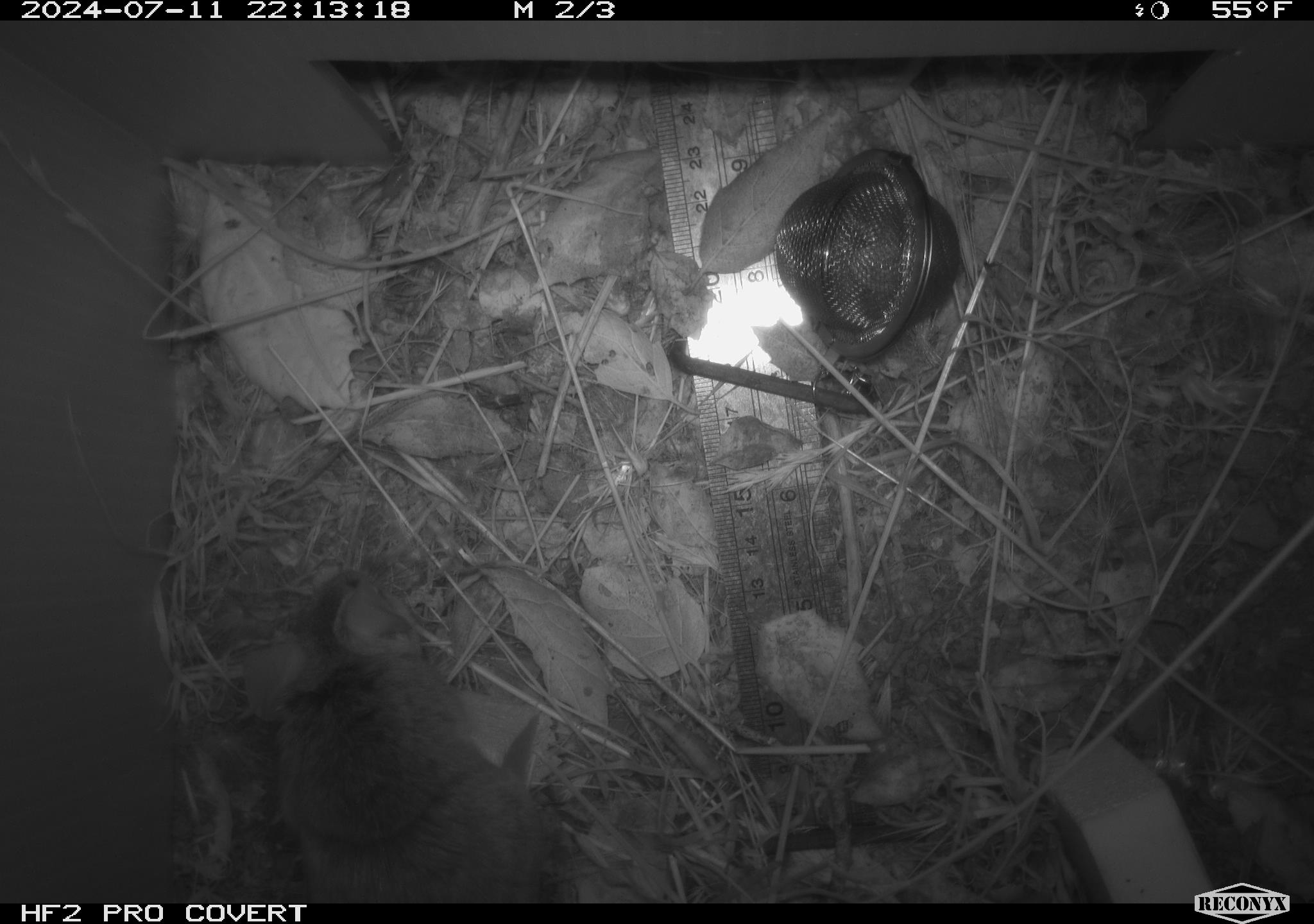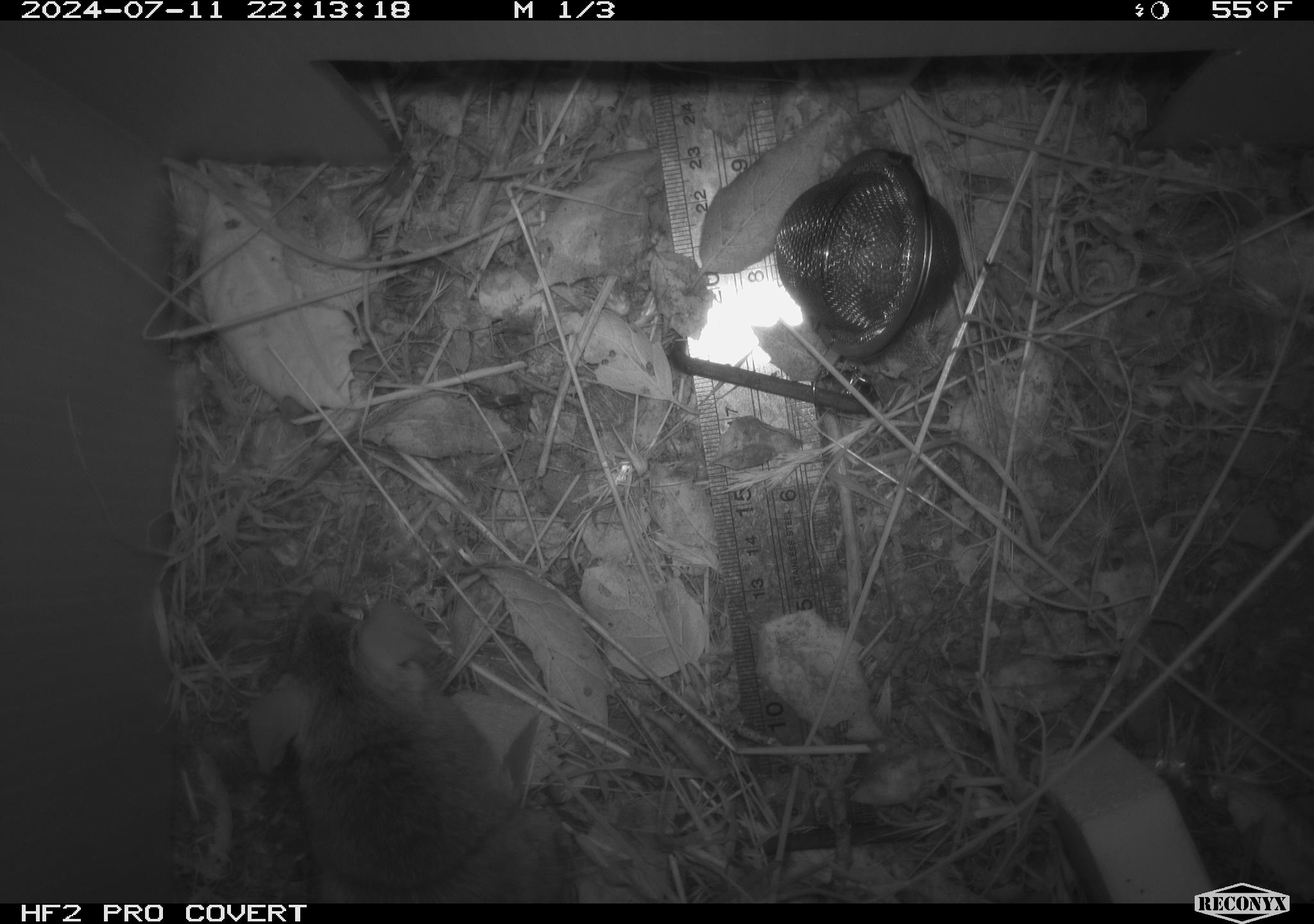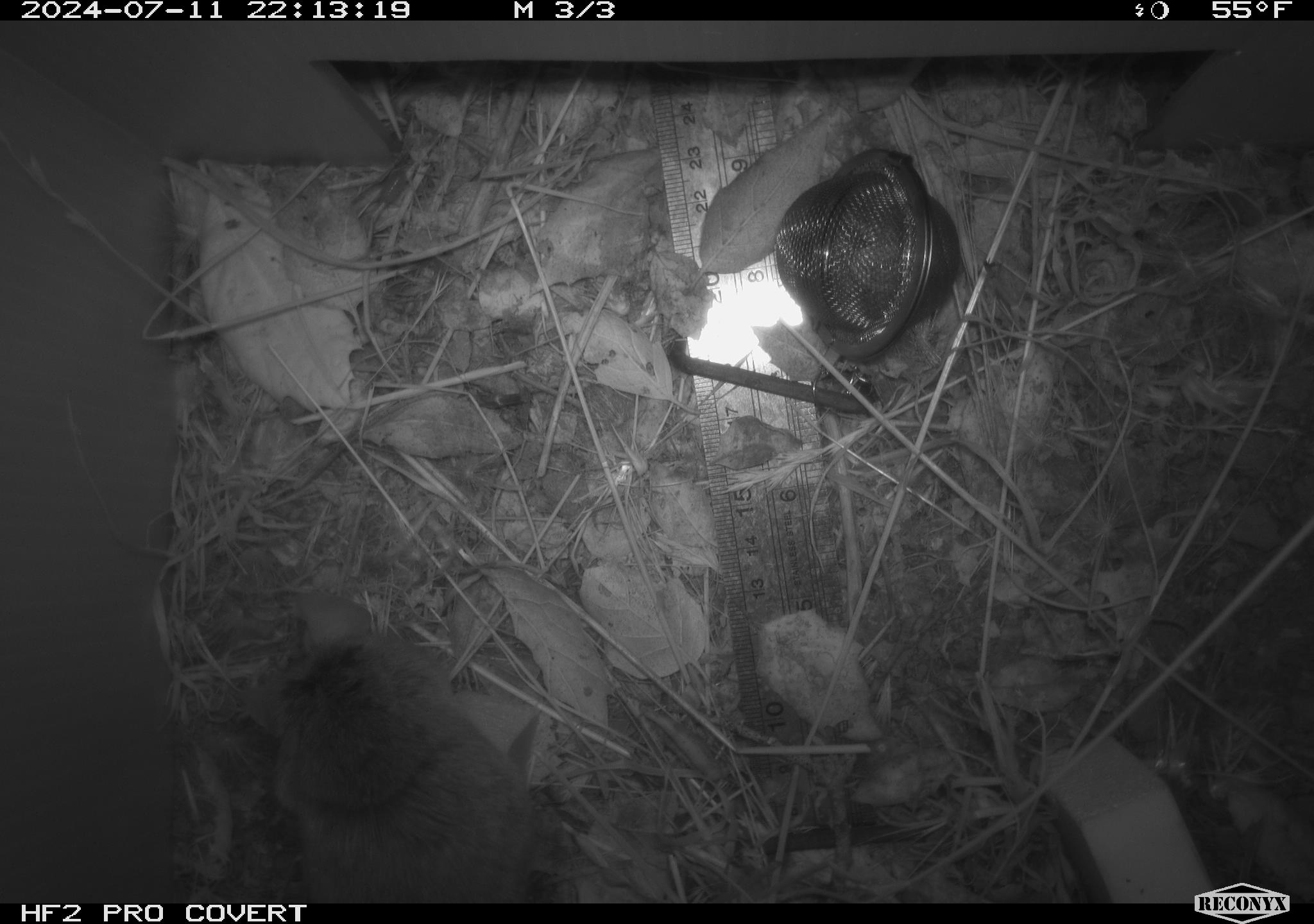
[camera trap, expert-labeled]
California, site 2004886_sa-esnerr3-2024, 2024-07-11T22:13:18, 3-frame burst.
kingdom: Animalia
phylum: Chordata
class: Mammalia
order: Rodentia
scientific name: Rodentia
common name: rodent